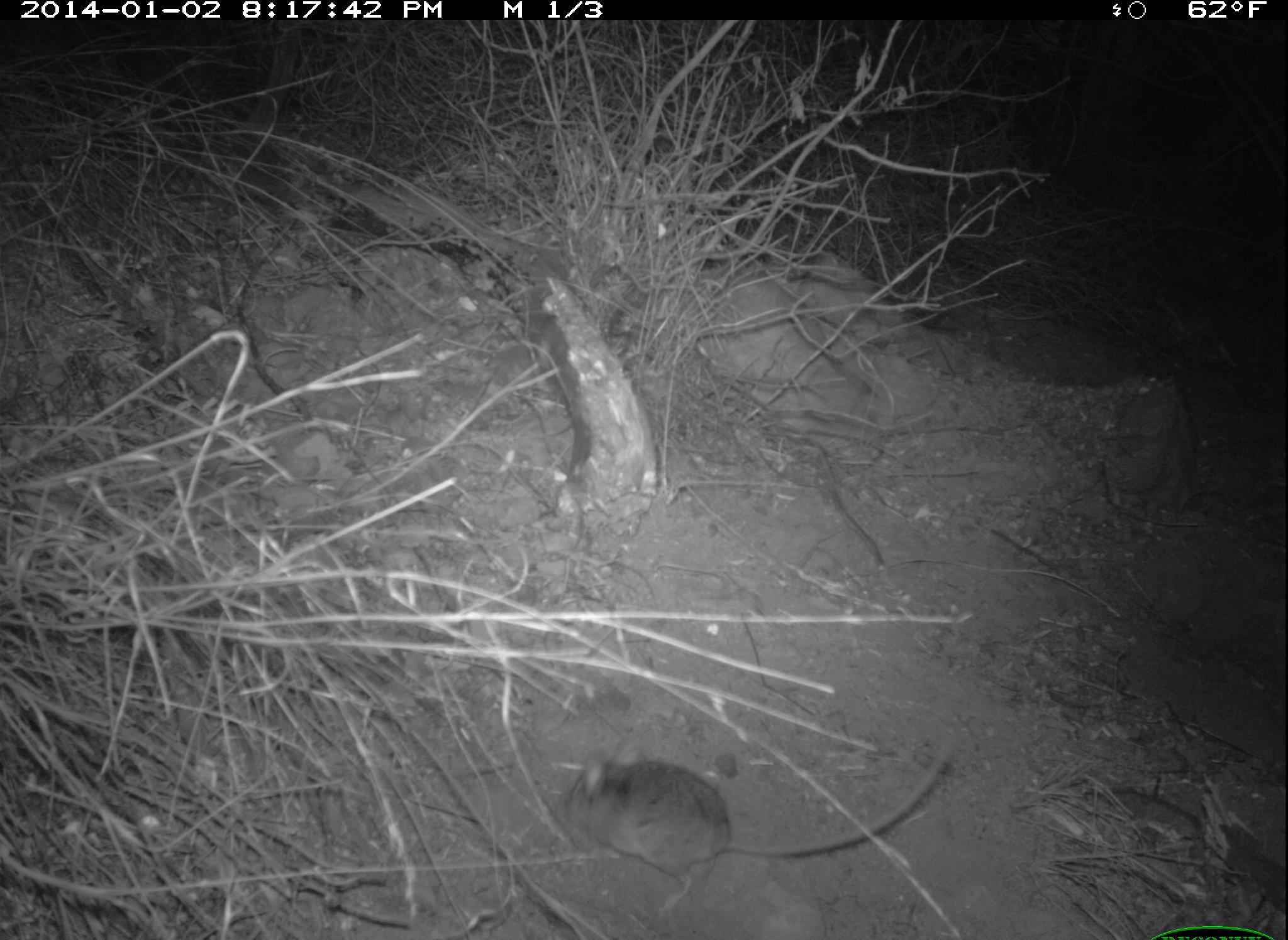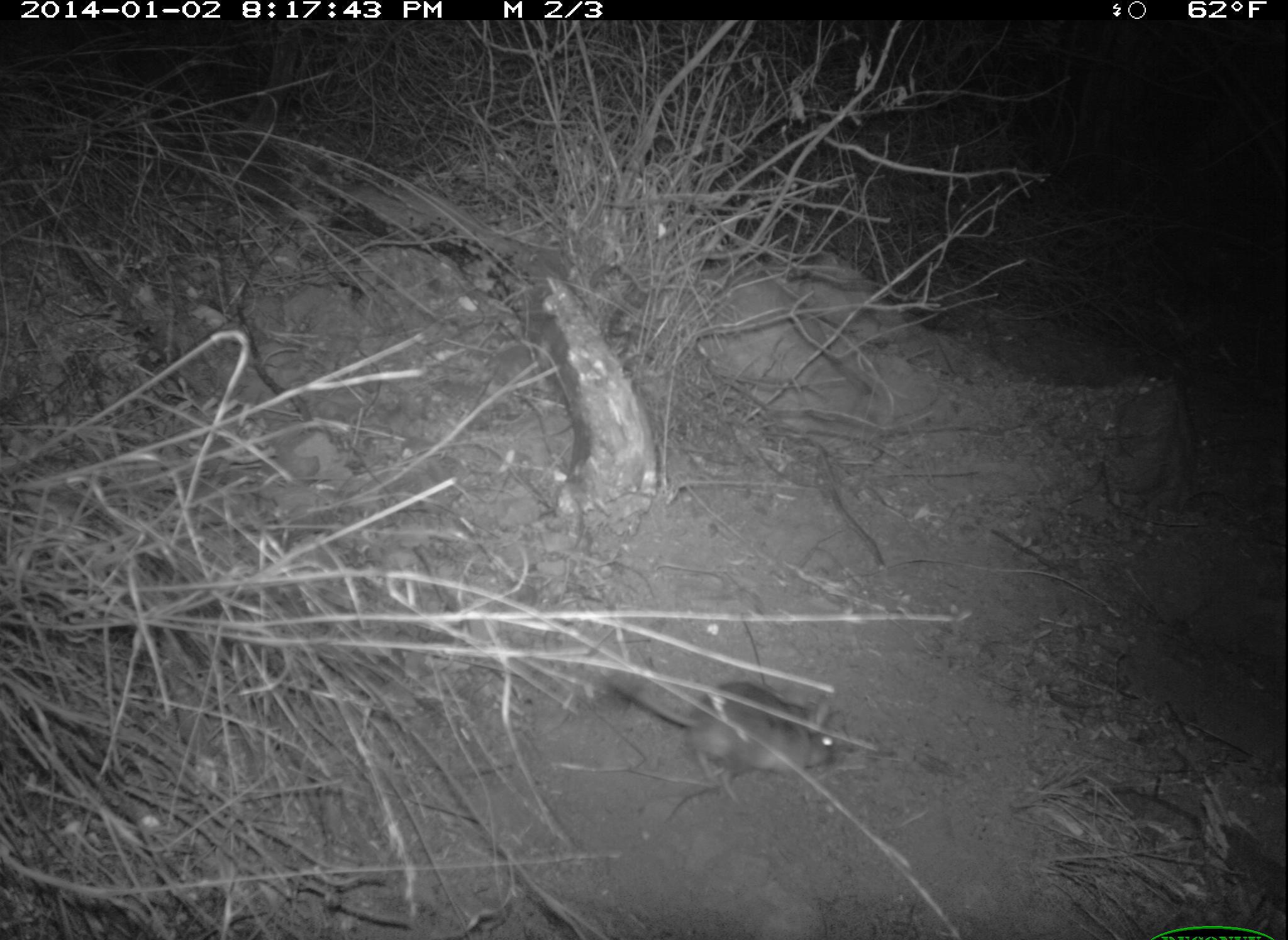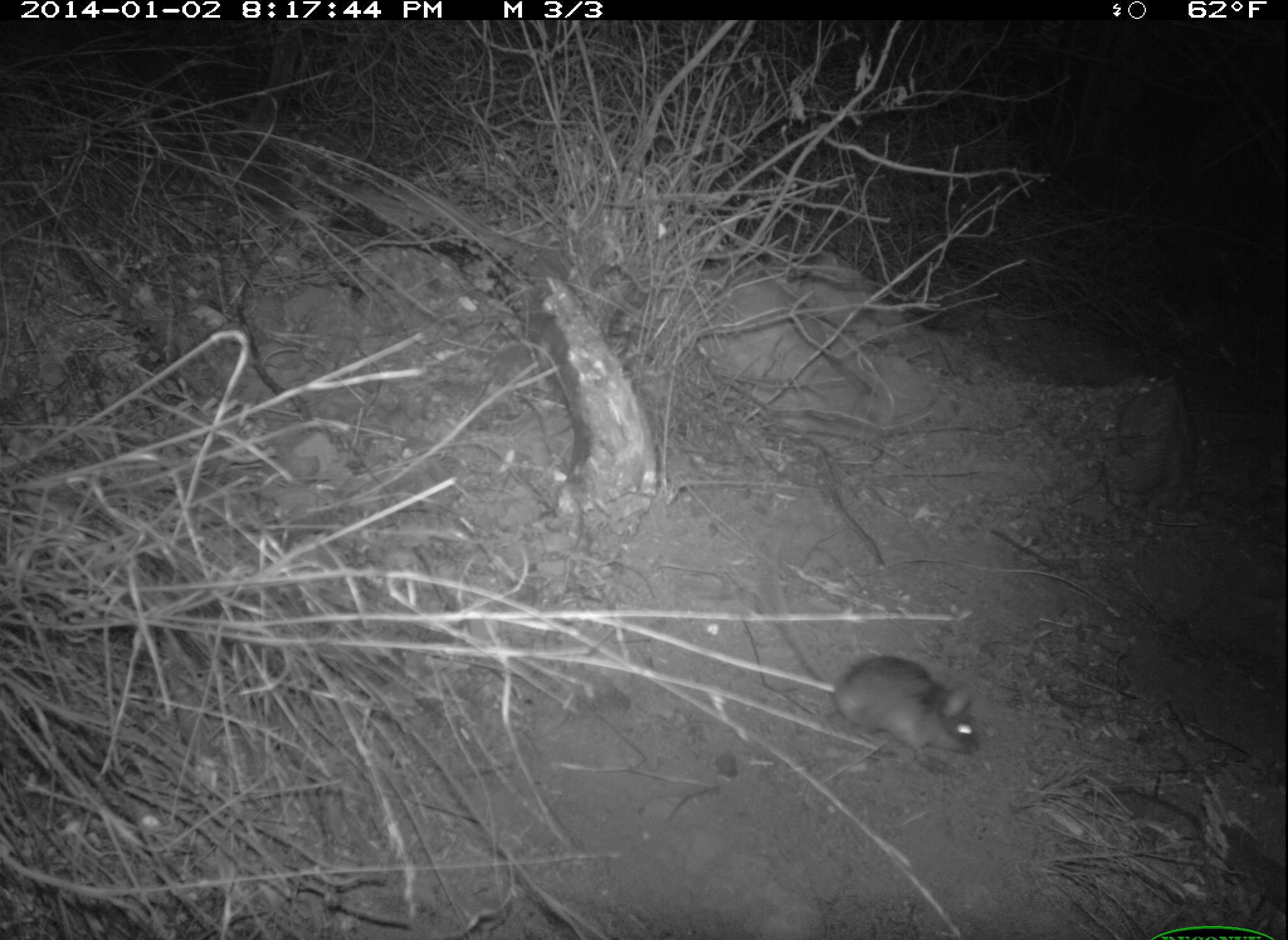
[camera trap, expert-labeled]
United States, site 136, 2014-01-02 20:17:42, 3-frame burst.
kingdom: Animalia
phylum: Chordata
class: Mammalia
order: Rodentia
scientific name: Rodentia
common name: rodent